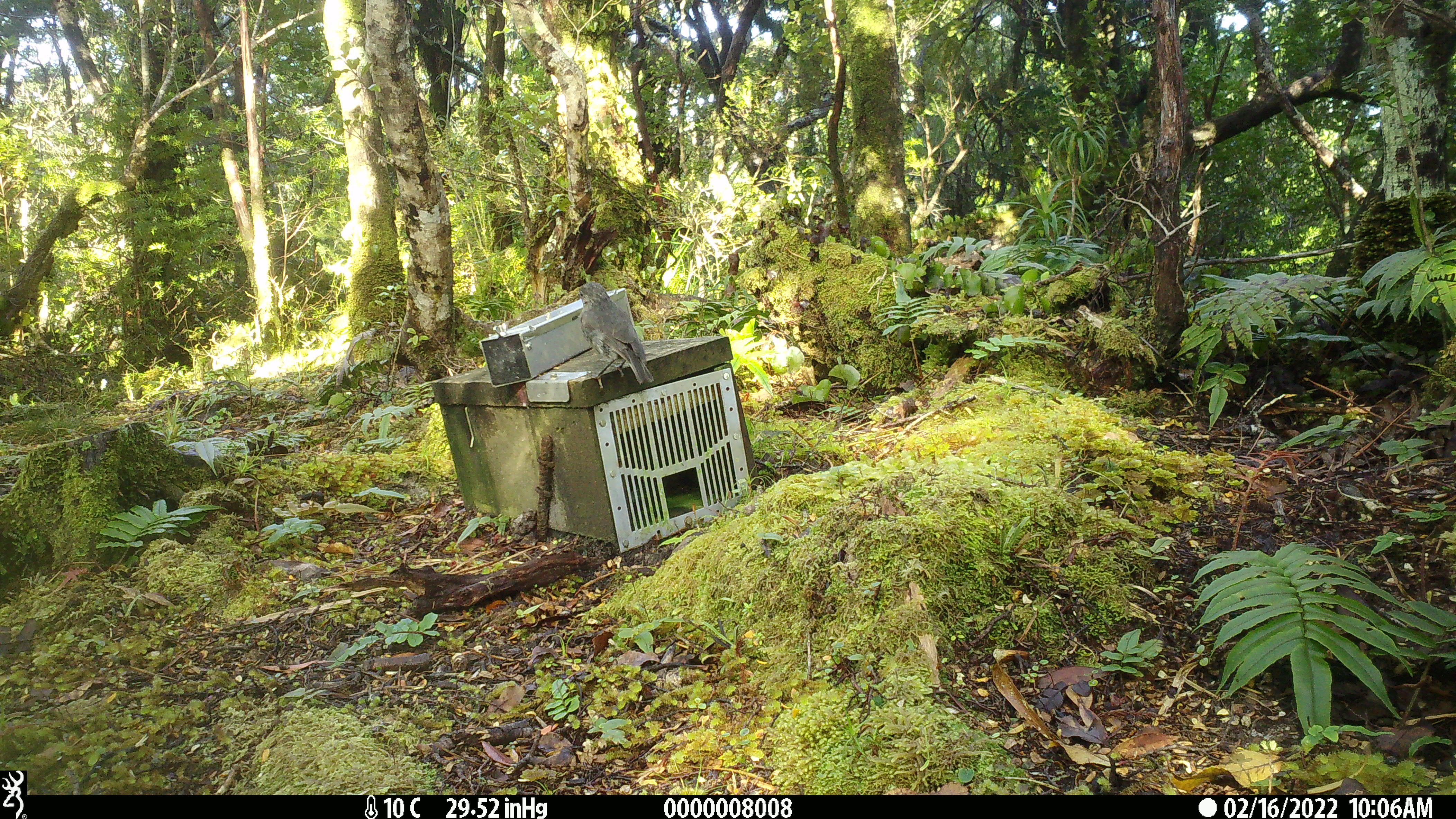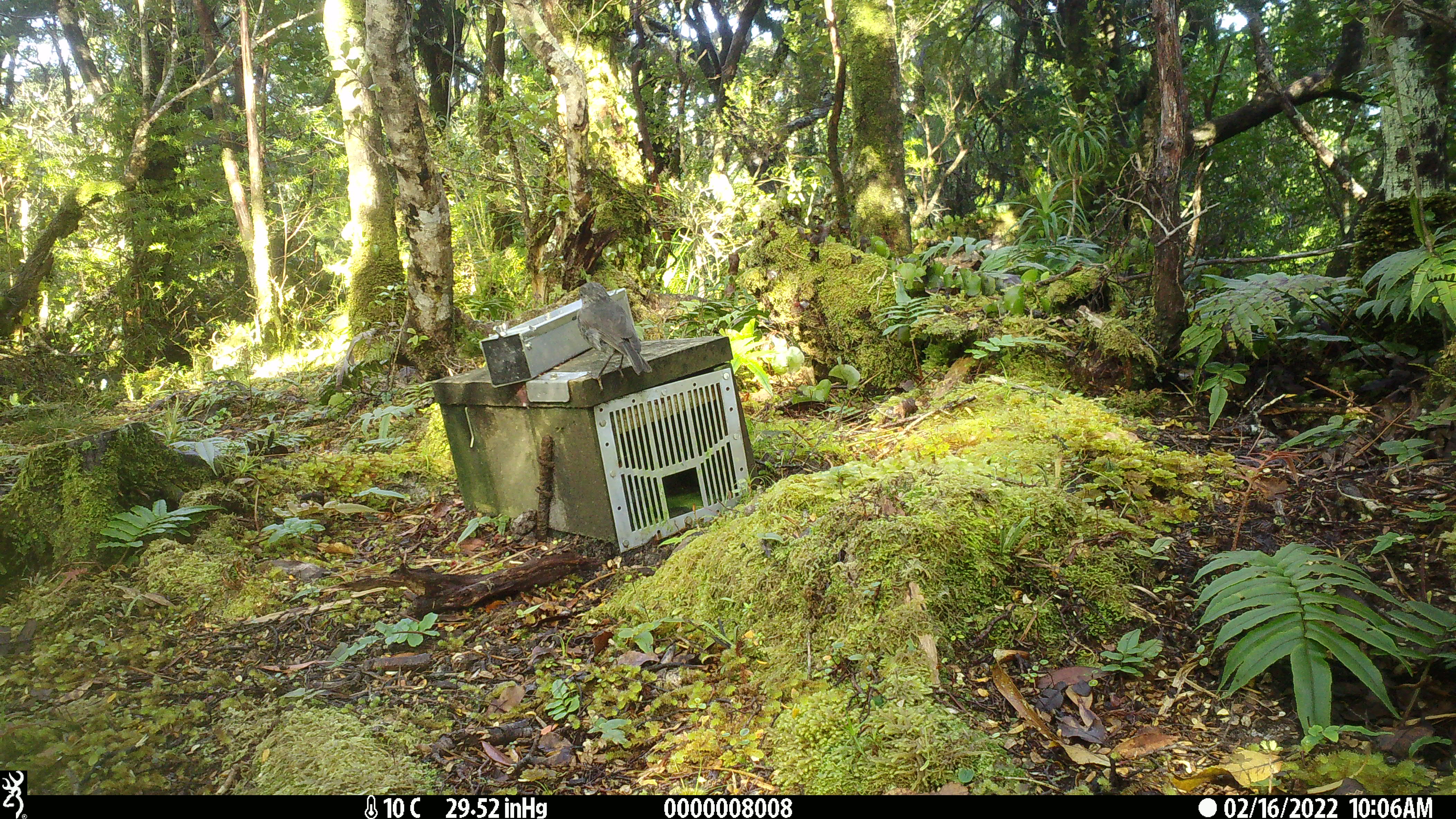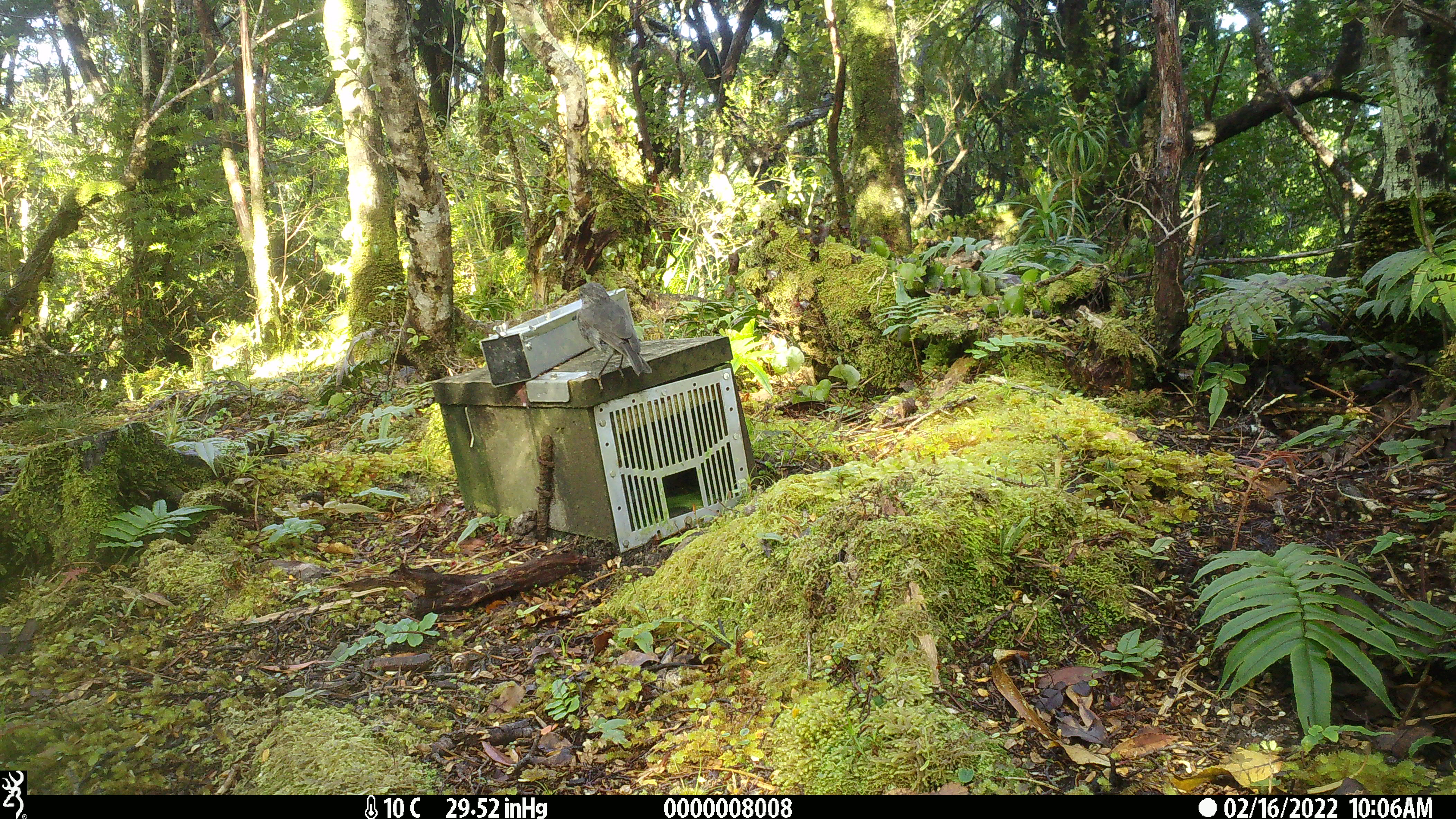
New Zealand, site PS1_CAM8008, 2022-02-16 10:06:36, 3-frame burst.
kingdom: Animalia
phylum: Chordata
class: Aves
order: Passeriformes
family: Petroicidae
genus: Petroica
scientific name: Petroica australis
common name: new zealand robin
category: robin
Robin (new zealand robin) (Petroica australis).